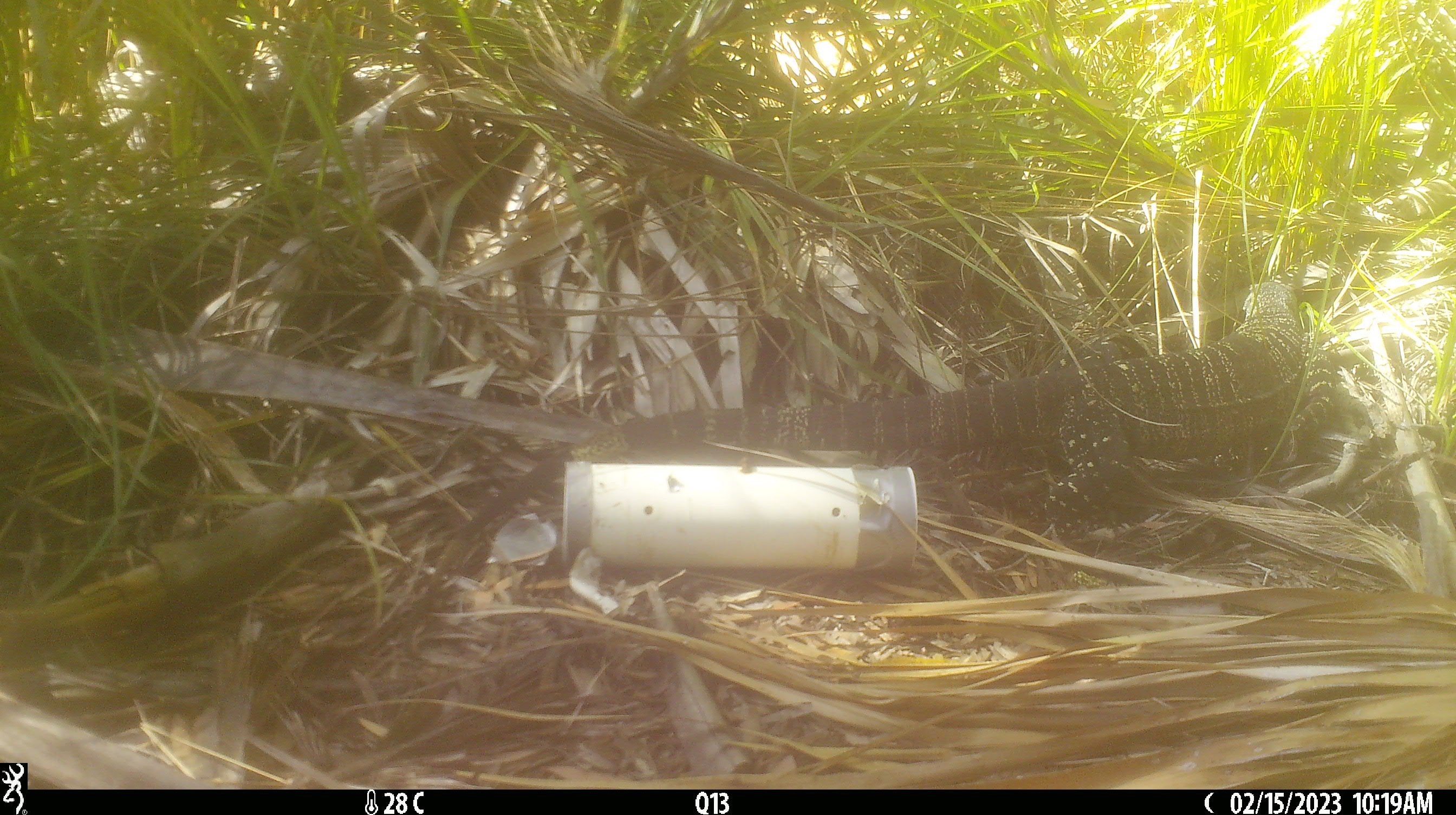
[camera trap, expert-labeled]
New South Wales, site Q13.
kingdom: Animalia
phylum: Chordata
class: Reptilia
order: Squamata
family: Varanidae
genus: Varanus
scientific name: Varanus varius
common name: lace monitor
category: goanna